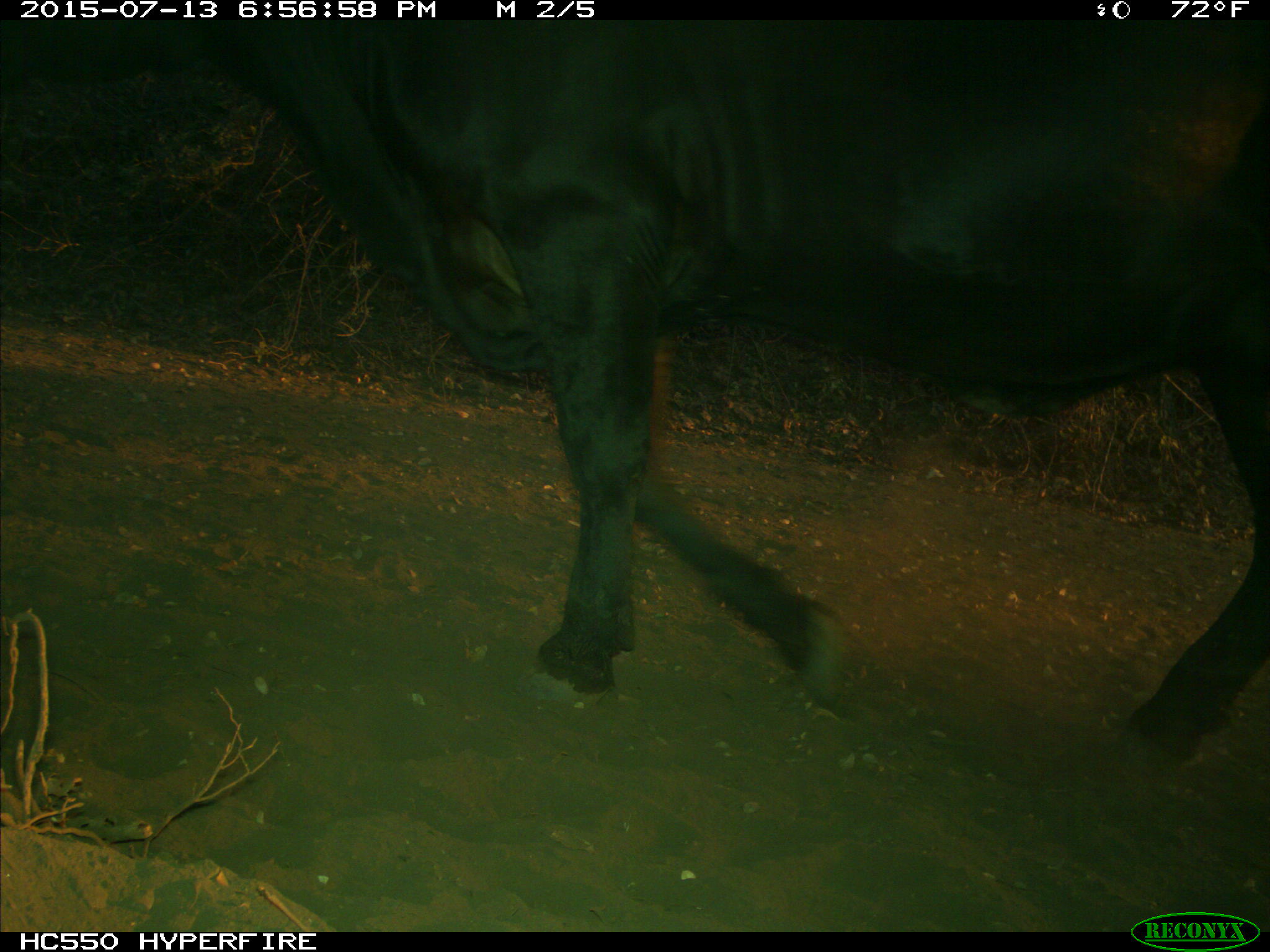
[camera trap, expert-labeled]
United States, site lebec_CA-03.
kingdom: Animalia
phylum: Chordata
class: Mammalia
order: Artiodactyla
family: Bovidae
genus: Bos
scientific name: Bos taurus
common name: domestic cow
Bos taurus (domestic cow).